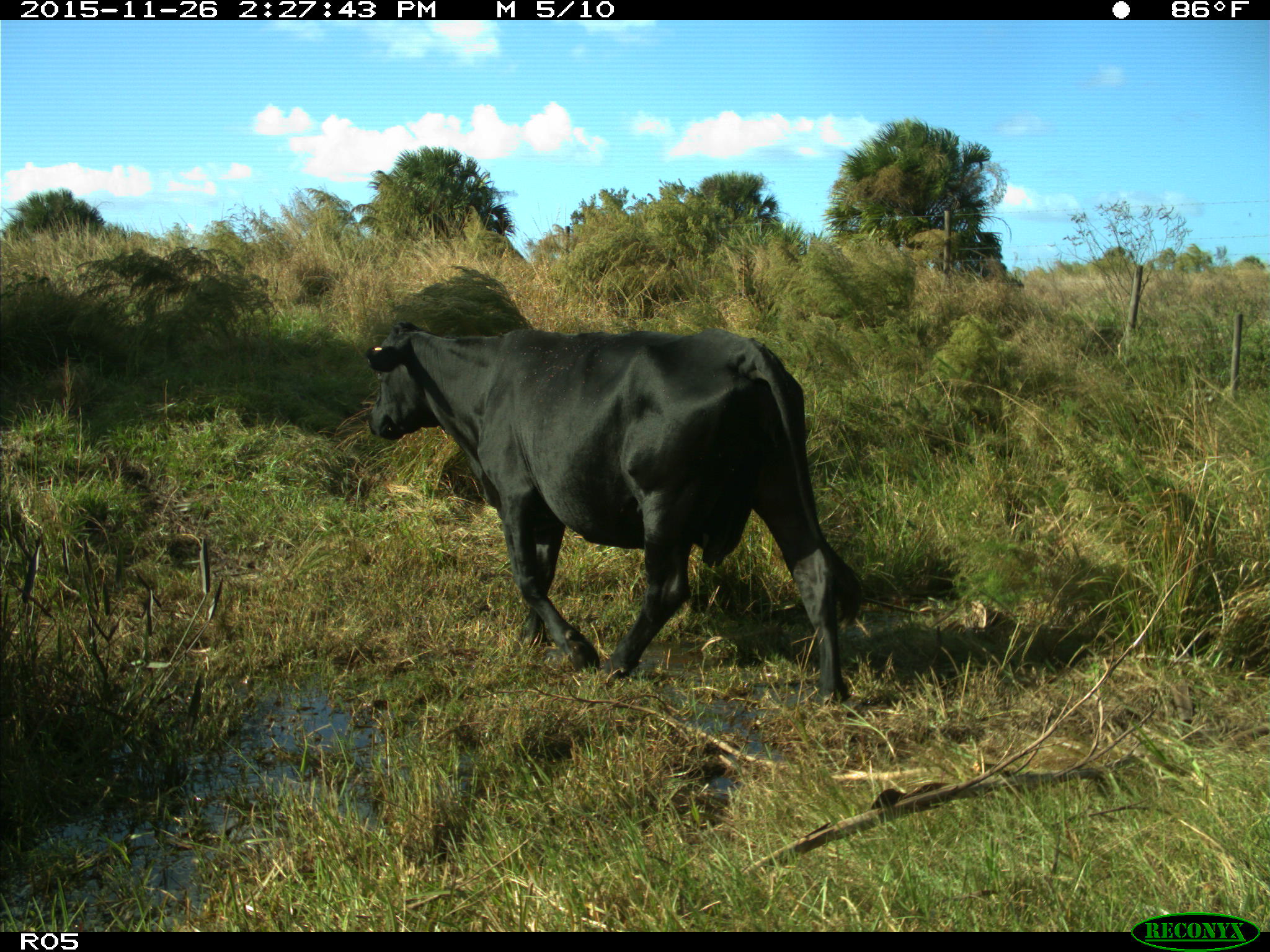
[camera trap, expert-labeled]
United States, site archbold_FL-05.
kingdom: Animalia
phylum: Chordata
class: Mammalia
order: Artiodactyla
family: Bovidae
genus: Bos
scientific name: Bos taurus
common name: domestic cow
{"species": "Bos taurus (domestic cow)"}